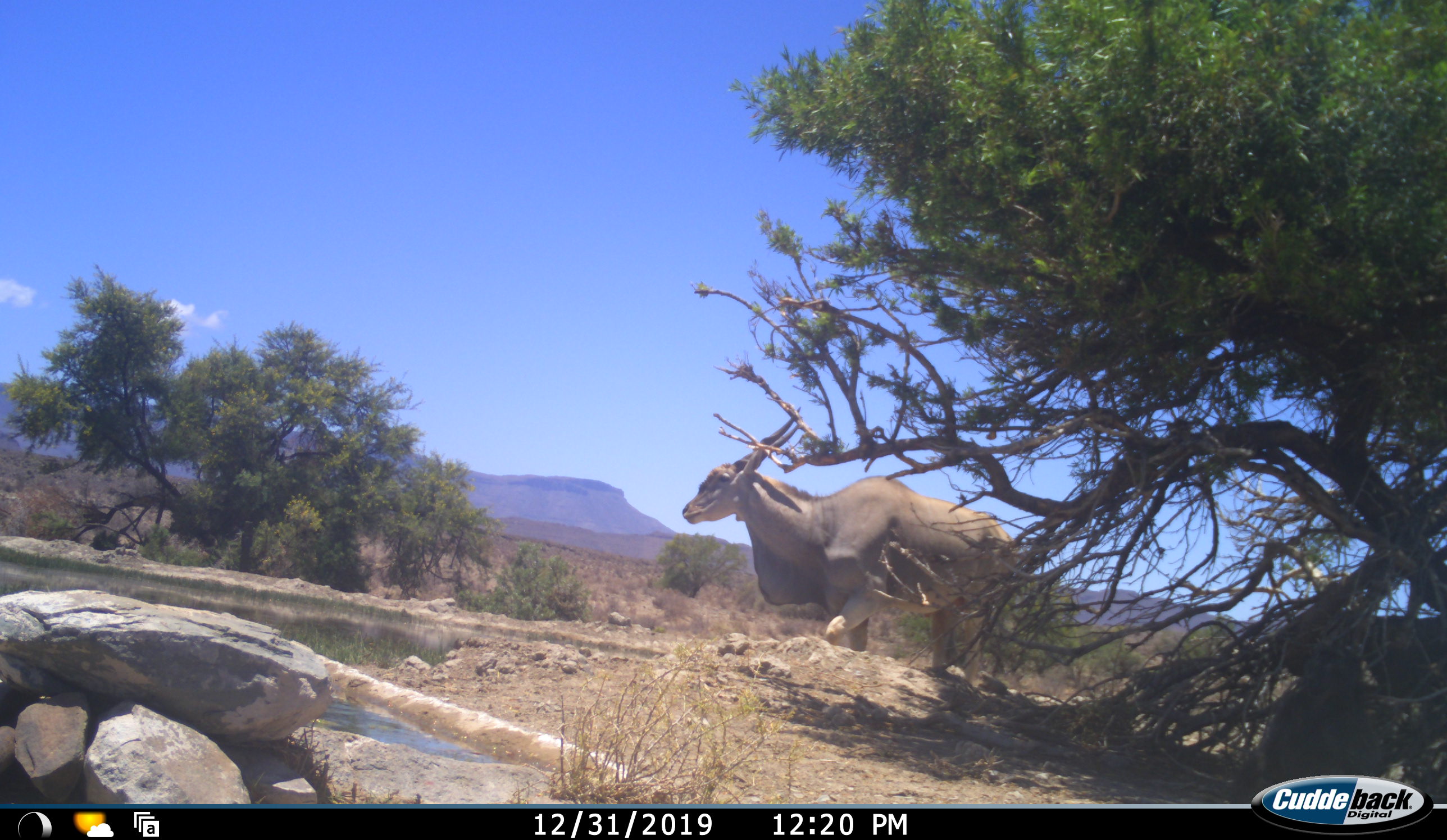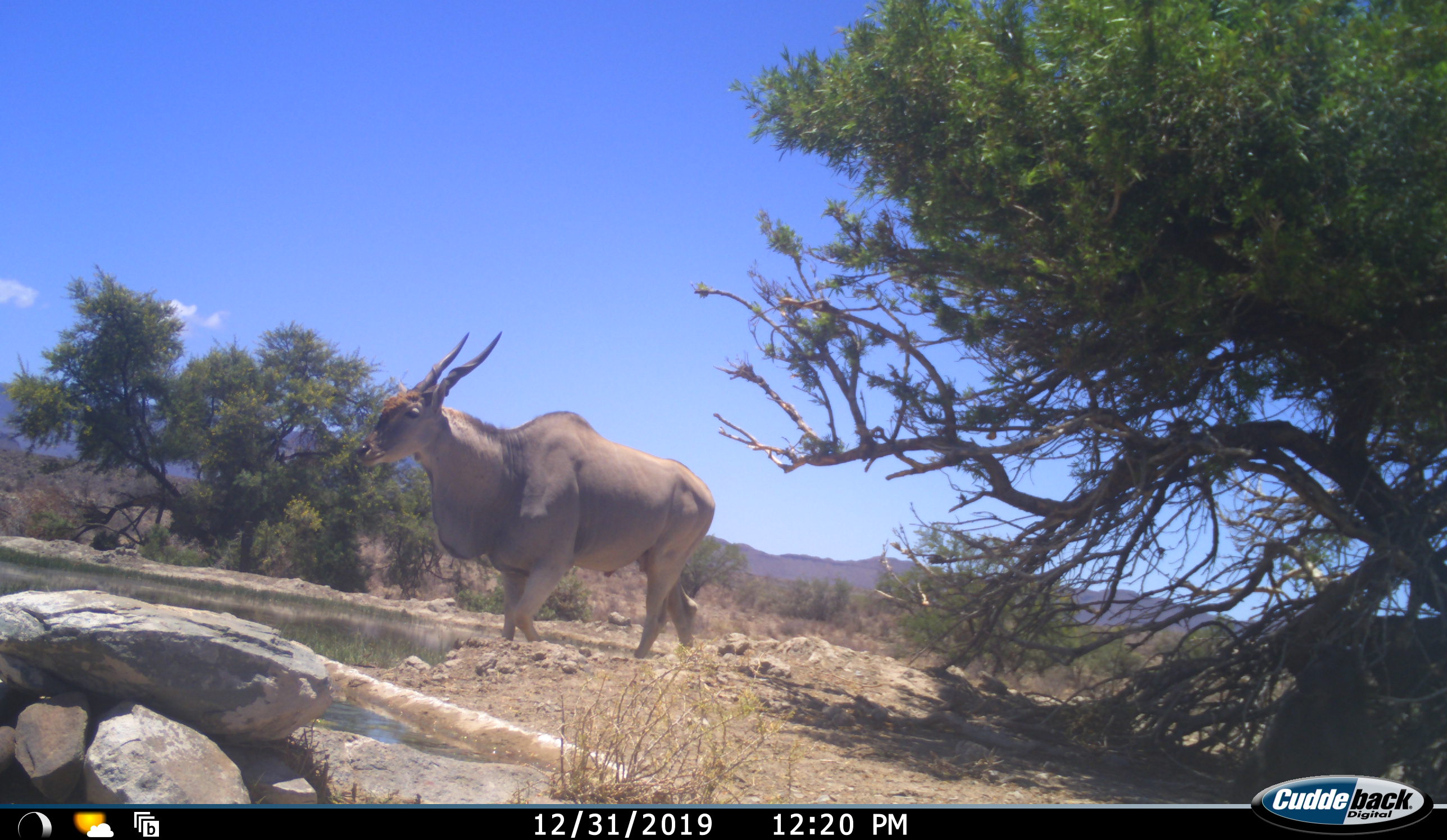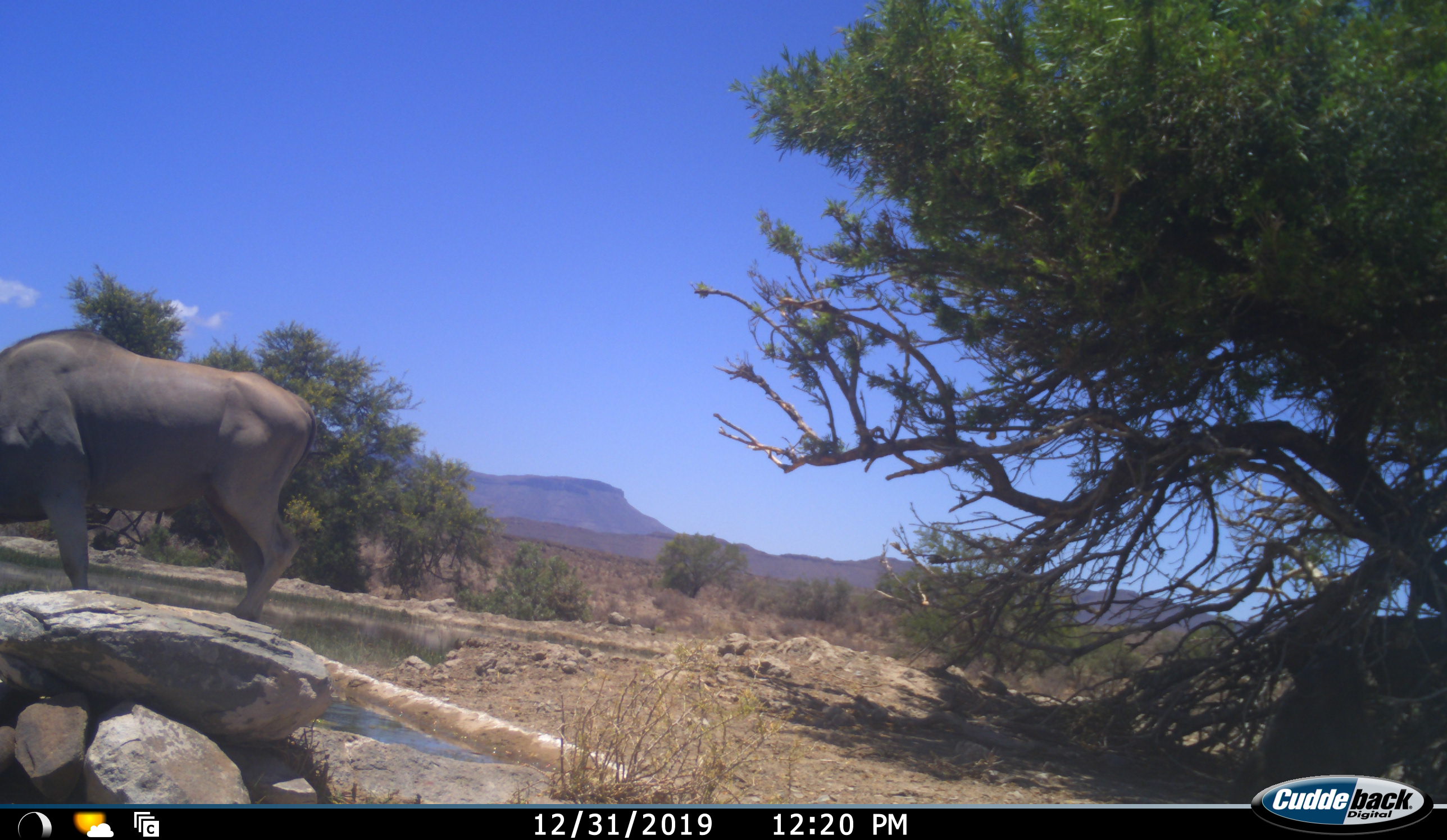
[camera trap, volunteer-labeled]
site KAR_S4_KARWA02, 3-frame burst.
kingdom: Animalia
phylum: Chordata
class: Mammalia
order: Artiodactyla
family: Bovidae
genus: Tragelaphus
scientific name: Tragelaphus oryx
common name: eland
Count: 1.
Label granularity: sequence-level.